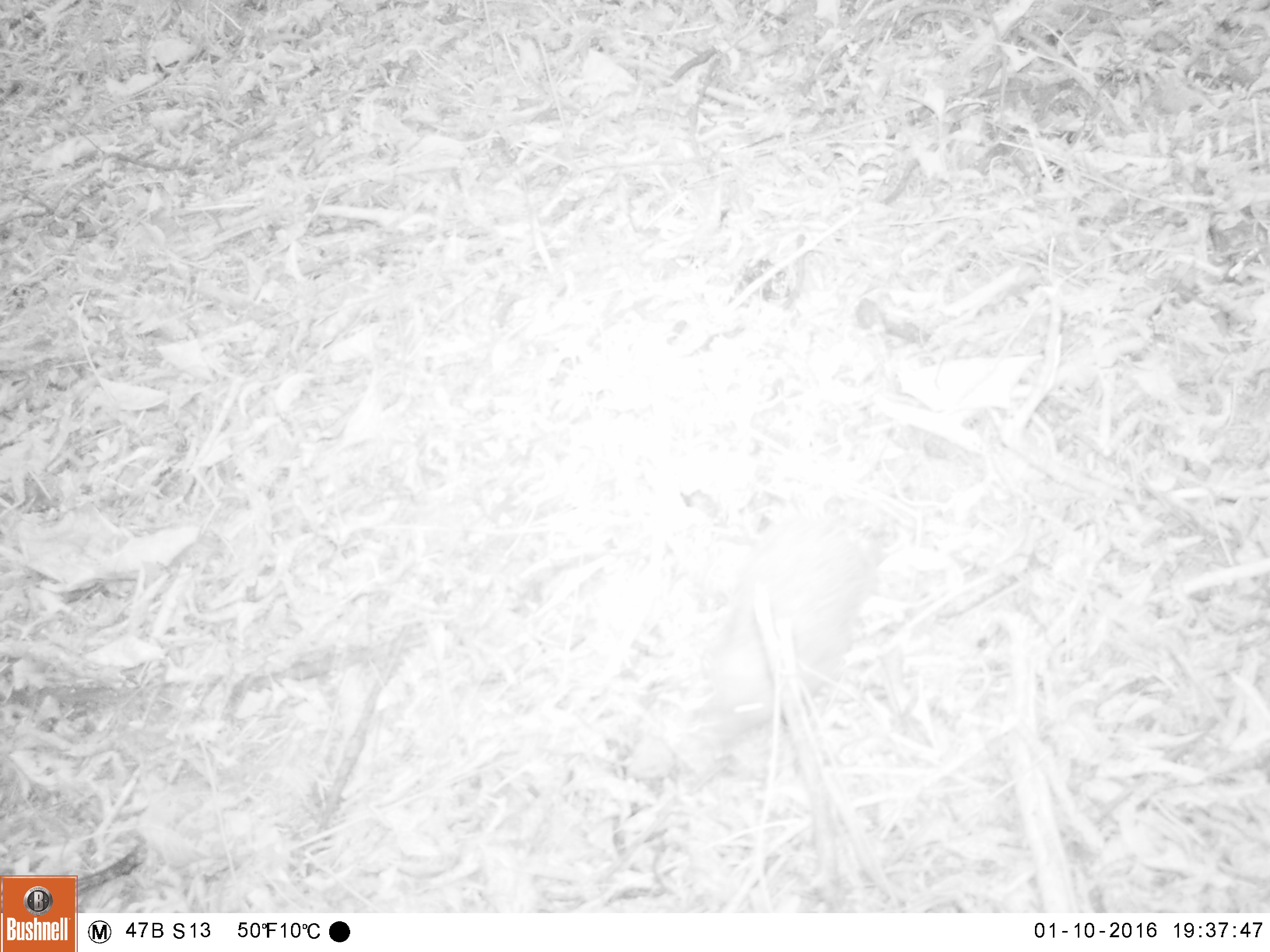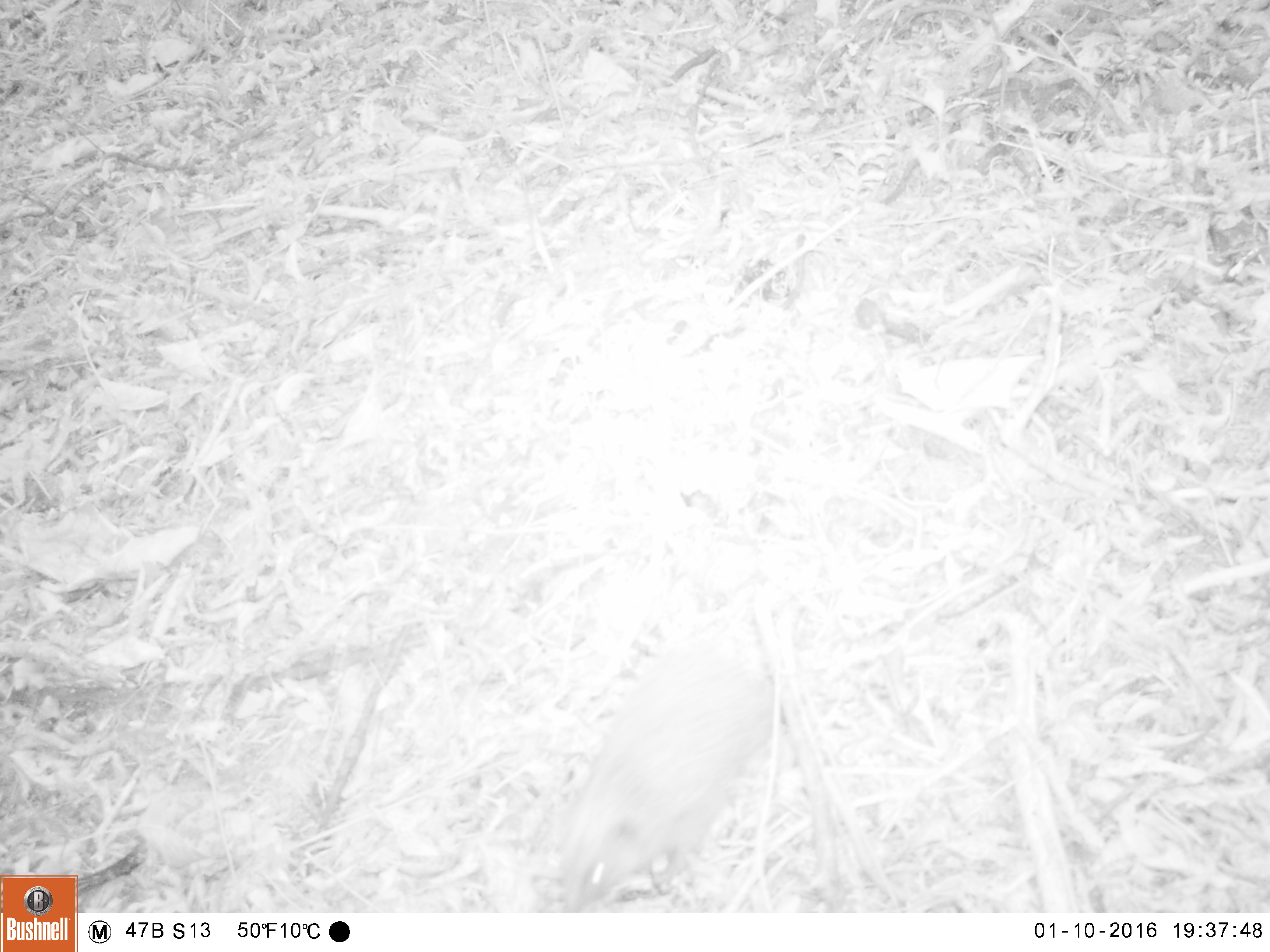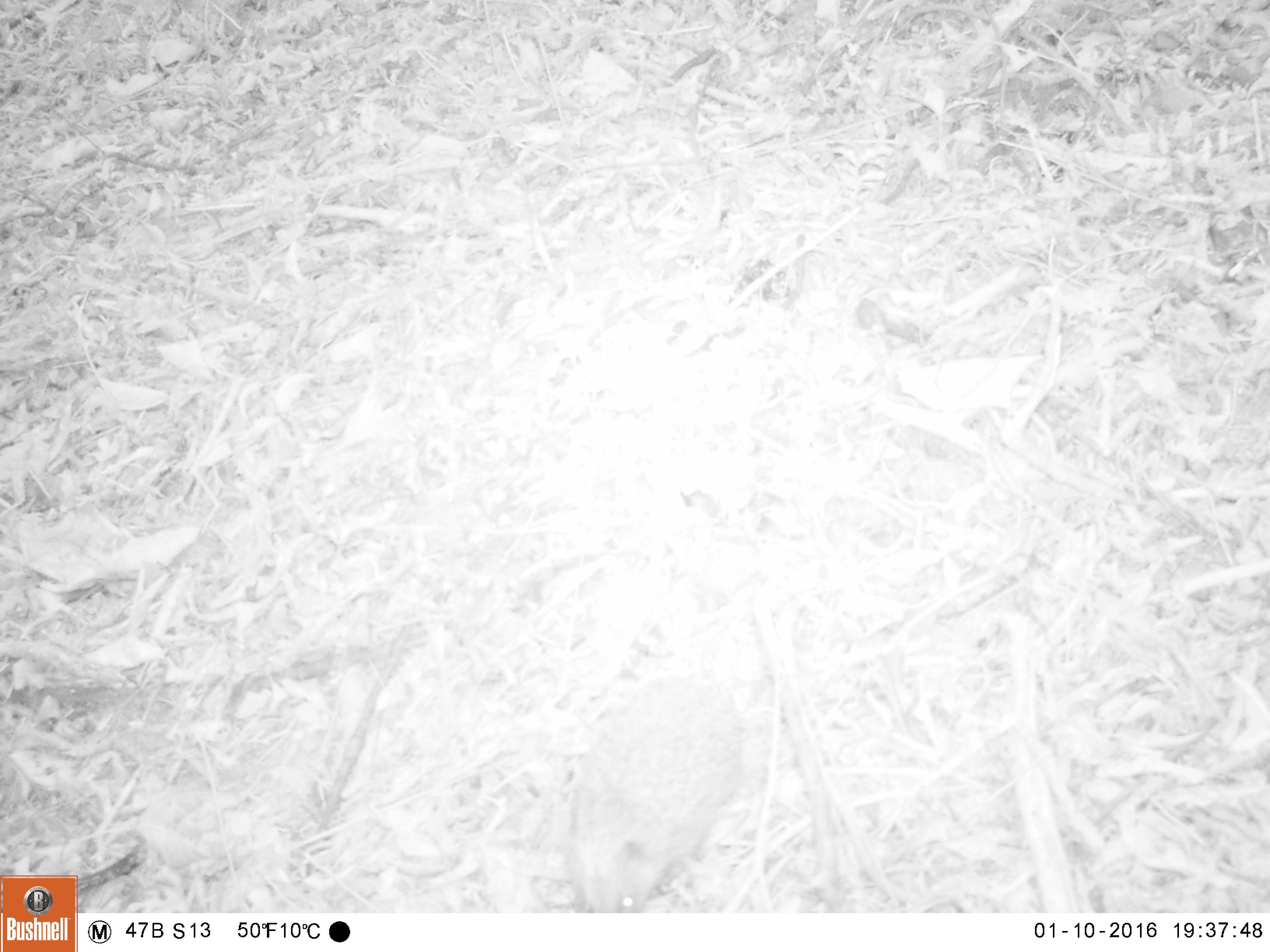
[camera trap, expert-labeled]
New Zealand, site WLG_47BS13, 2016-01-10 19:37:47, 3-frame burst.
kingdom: Animalia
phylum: Chordata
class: Mammalia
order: Eulipotyphla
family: Erinaceidae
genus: Erinaceus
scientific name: Erinaceus europaeus europaeus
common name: european hedgehog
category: hedgehog